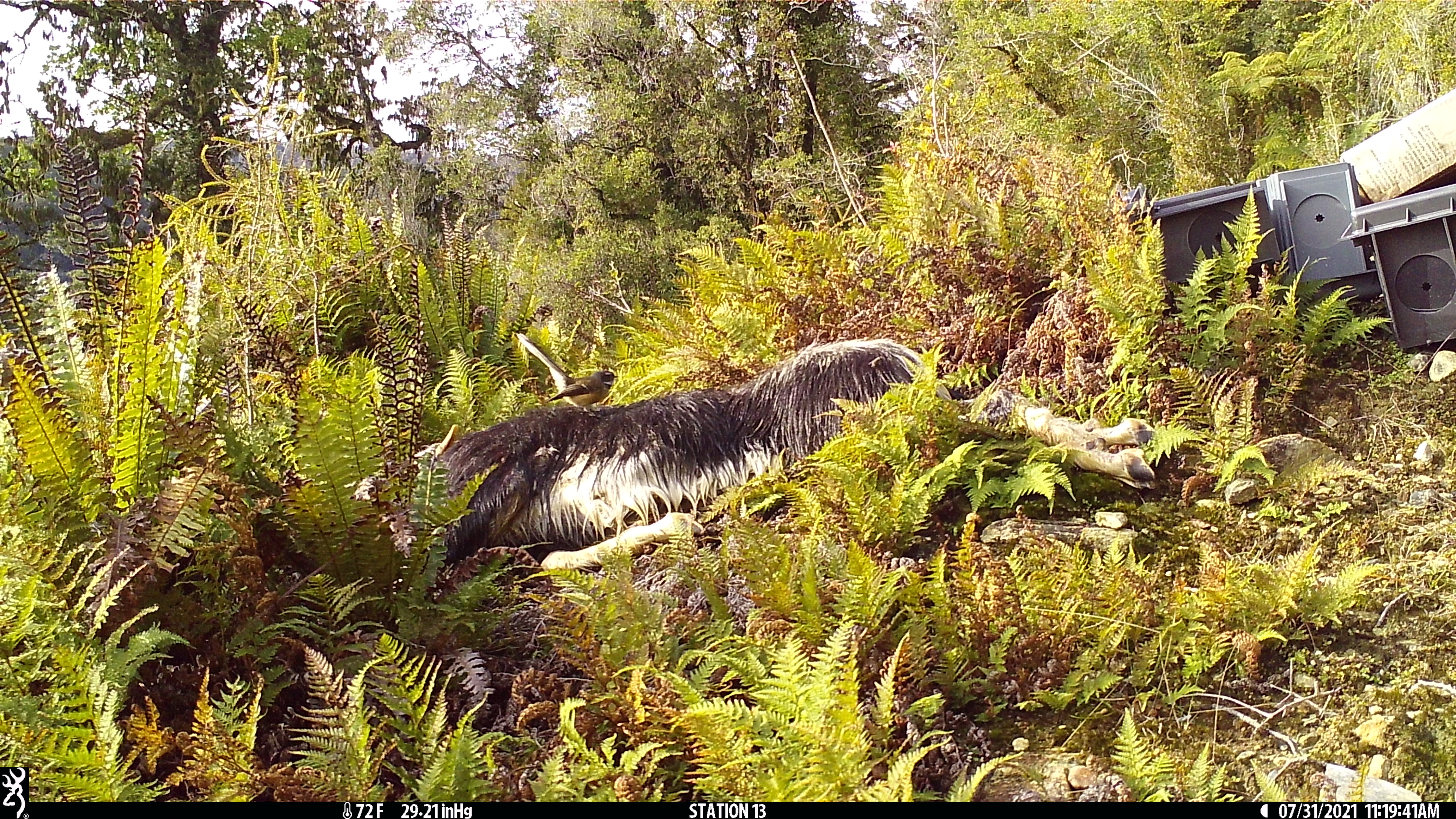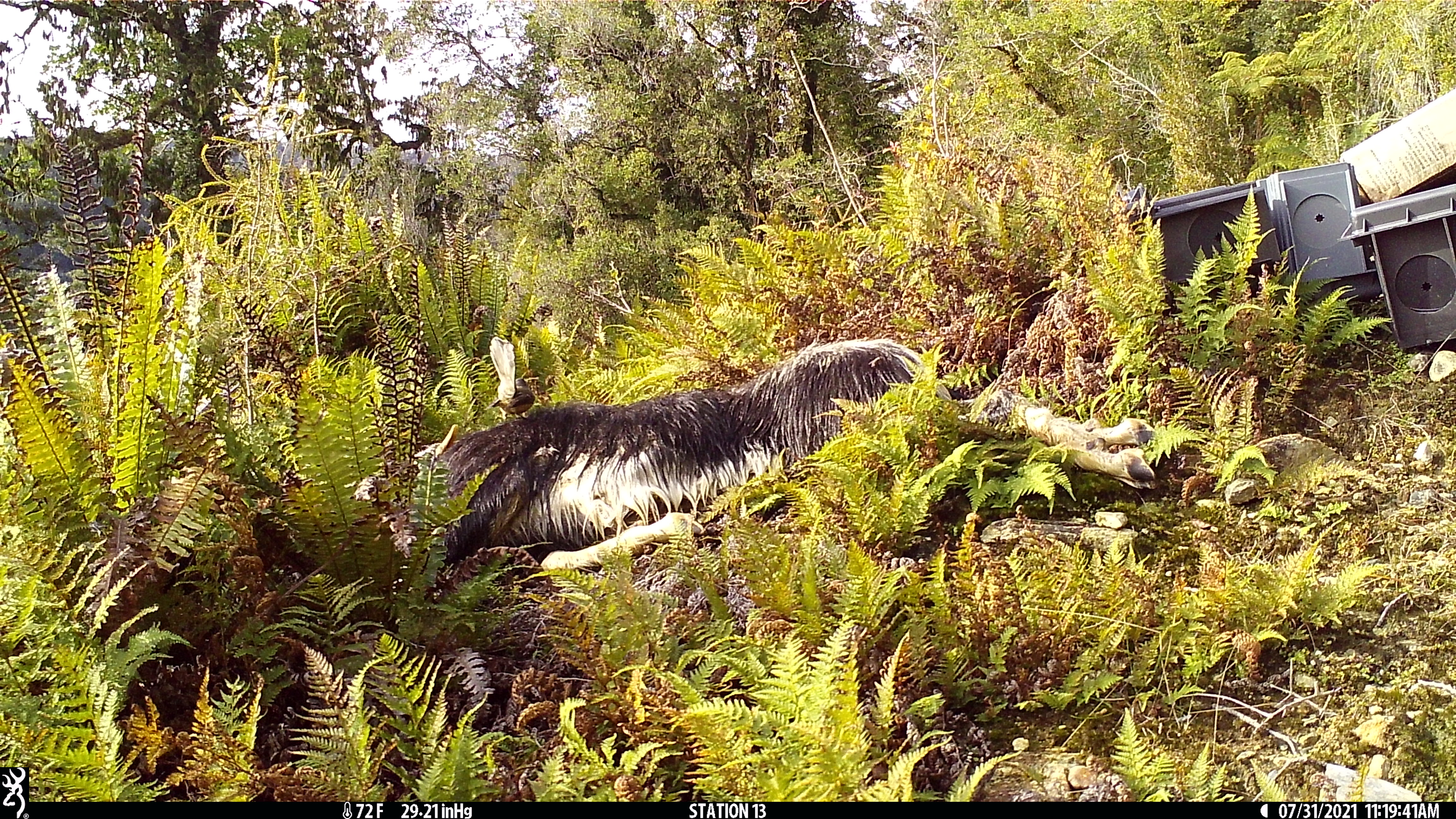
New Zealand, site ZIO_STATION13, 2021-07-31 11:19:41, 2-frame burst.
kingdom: Animalia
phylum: Chordata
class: Aves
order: Passeriformes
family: Rhipiduridae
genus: Rhipidura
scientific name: Rhipidura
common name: fantails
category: fantail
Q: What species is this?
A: Fantail (fantails) (Rhipidura).